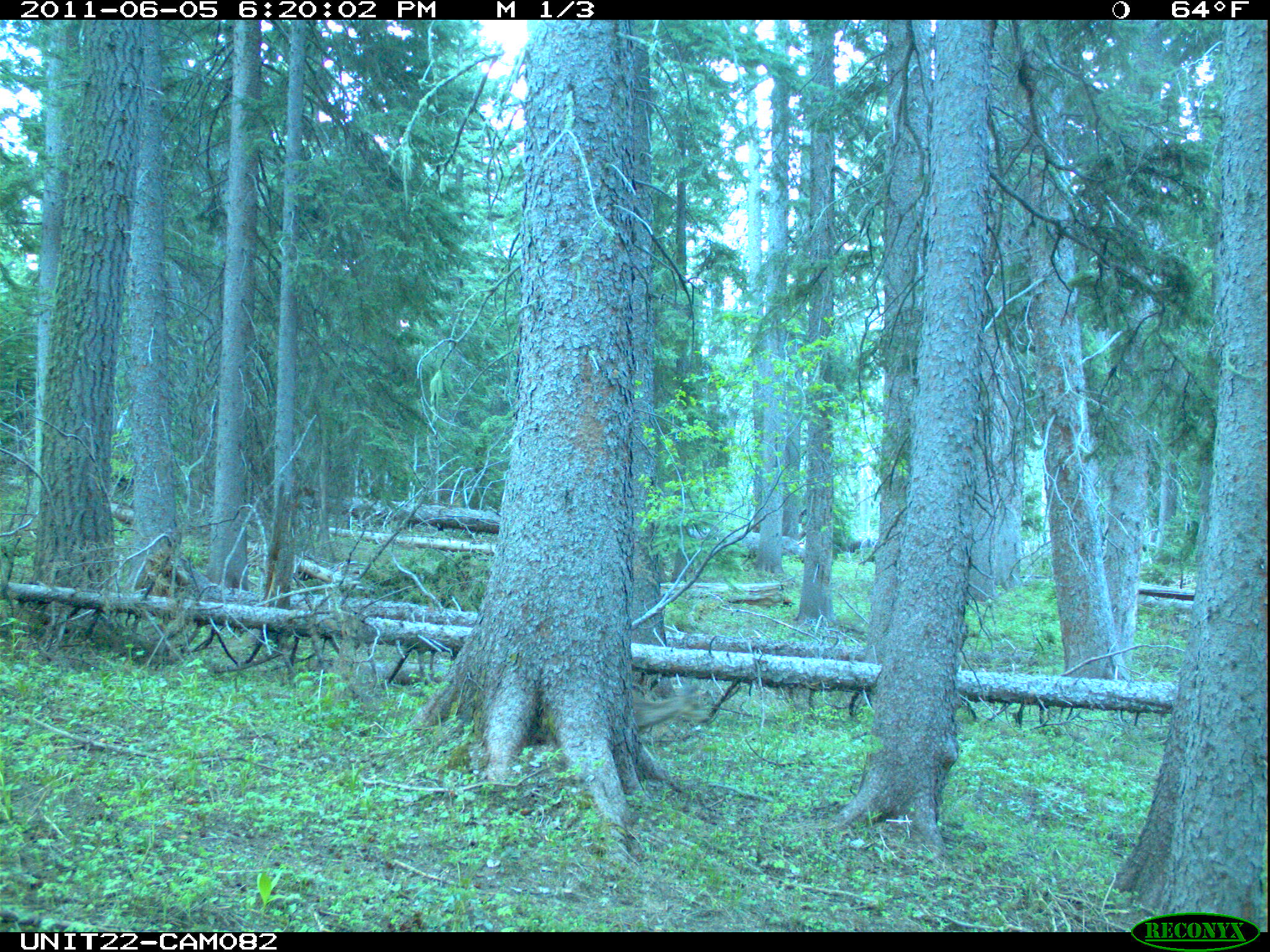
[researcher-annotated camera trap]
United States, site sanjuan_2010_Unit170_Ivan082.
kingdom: Animalia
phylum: Chordata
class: Mammalia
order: Artiodactyla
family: Cervidae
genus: Odocoileus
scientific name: Odocoileus hemionus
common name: mule deer